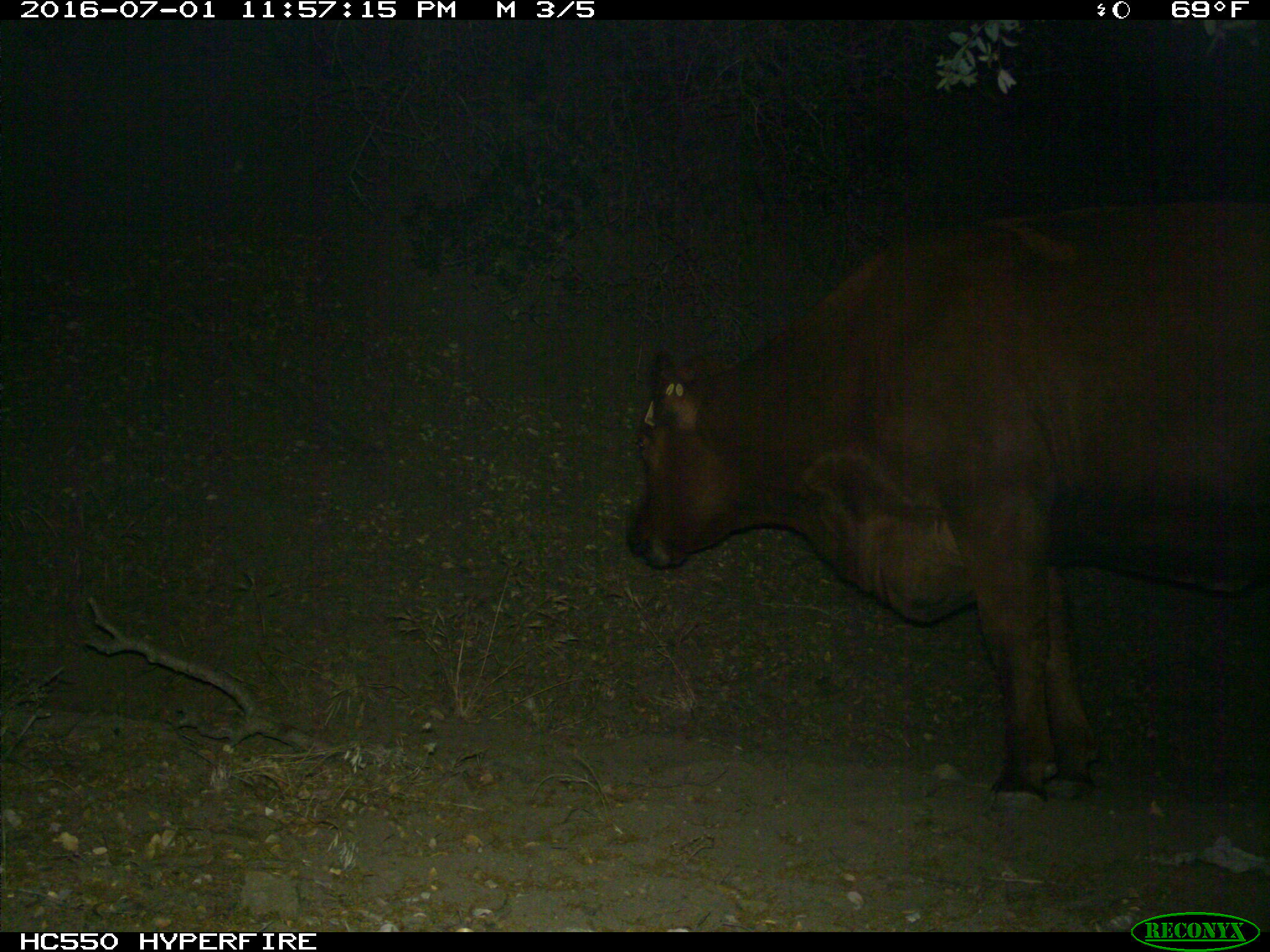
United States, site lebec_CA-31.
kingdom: Animalia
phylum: Chordata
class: Mammalia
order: Artiodactyla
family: Bovidae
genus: Bos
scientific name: Bos taurus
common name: domestic cow